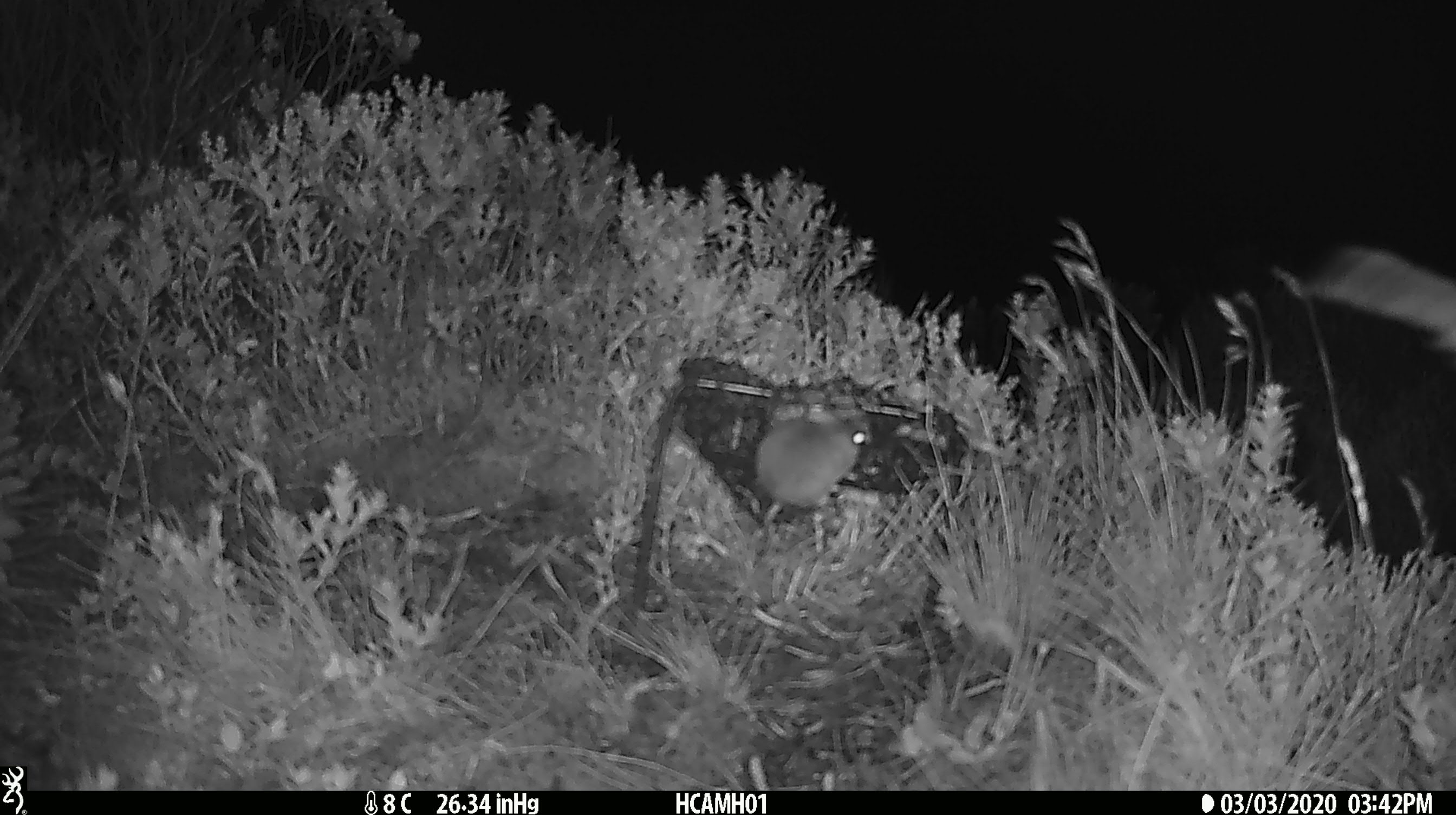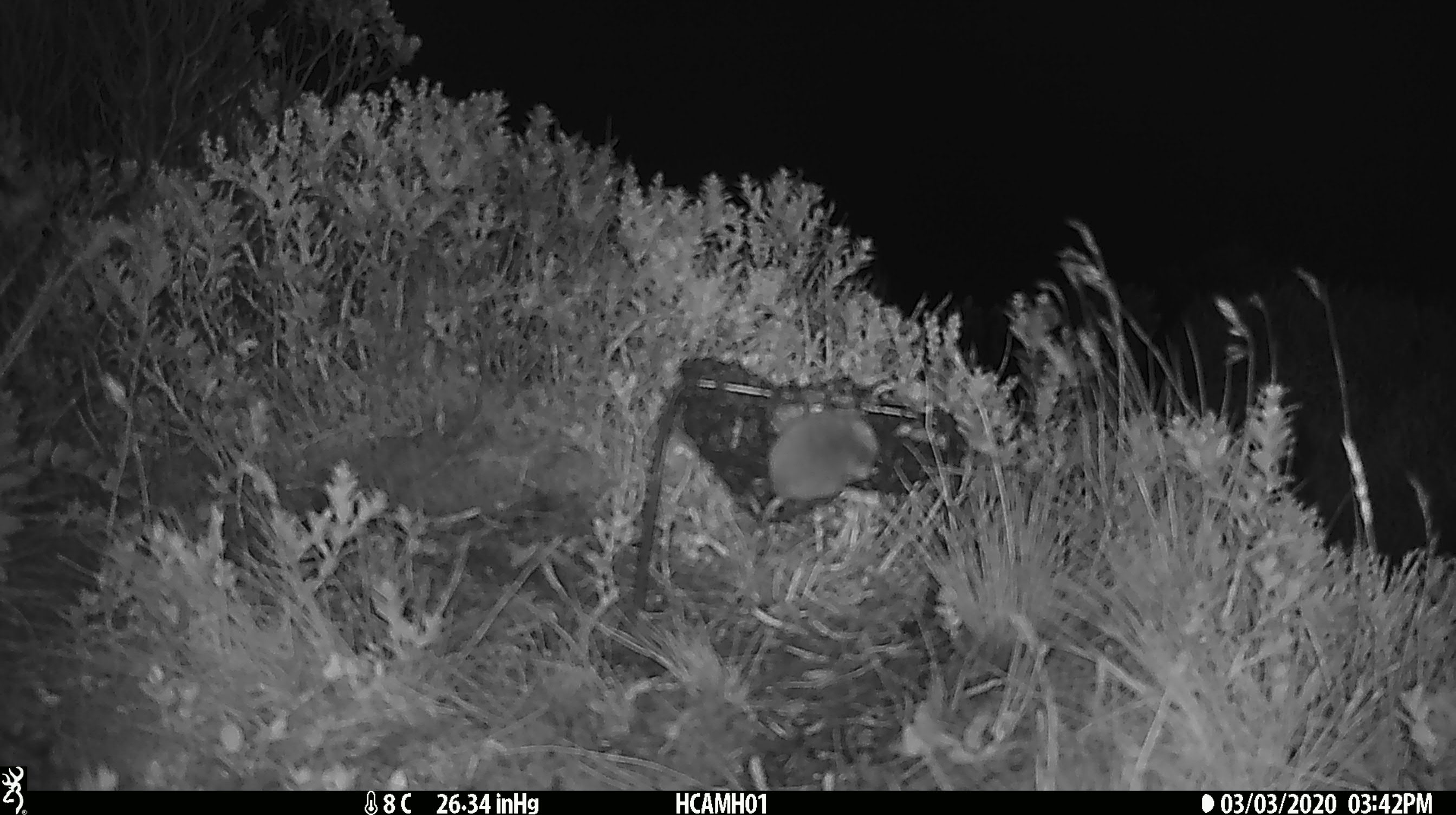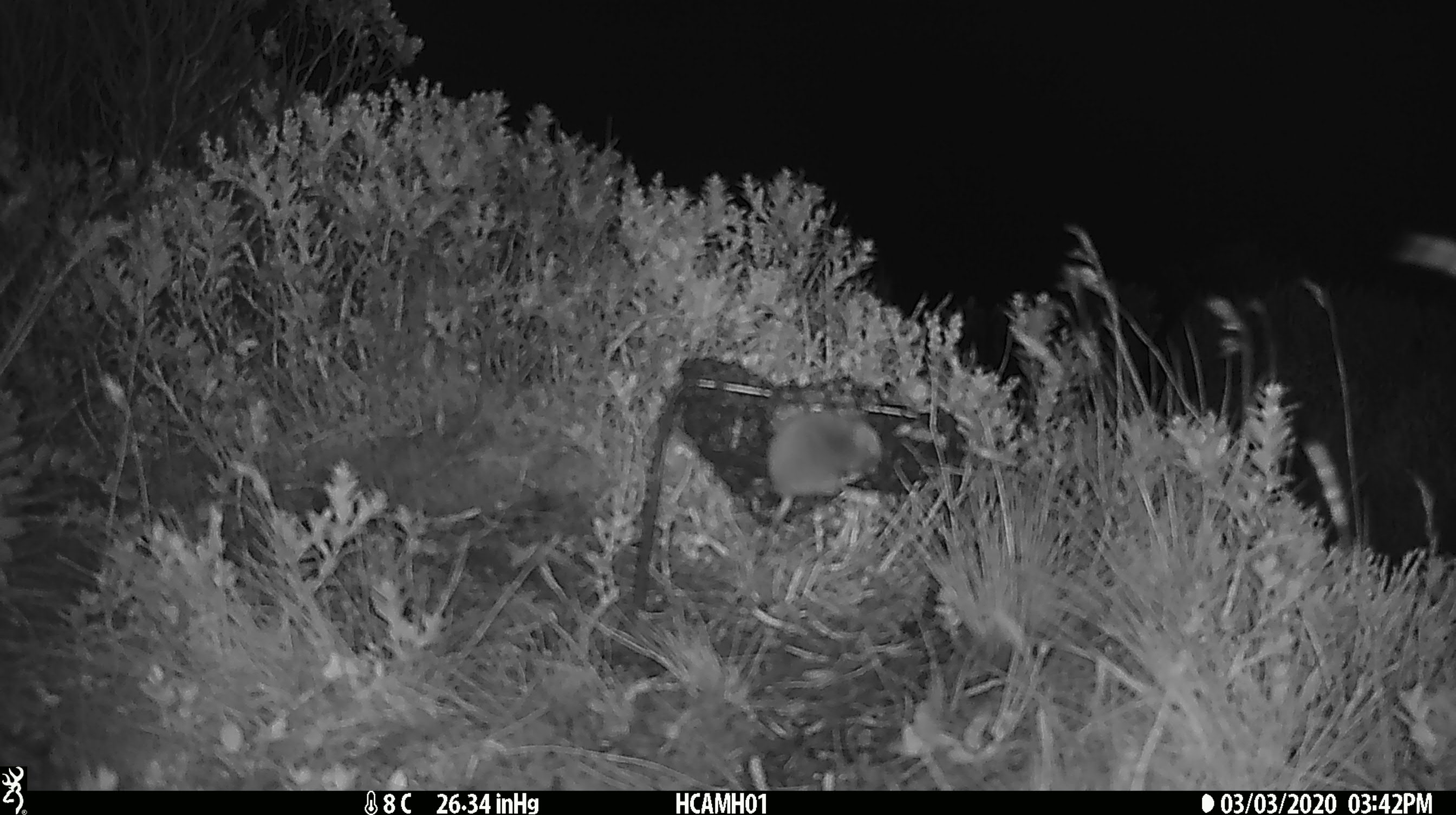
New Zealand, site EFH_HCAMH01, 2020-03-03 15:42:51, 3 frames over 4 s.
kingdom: Animalia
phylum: Chordata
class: Mammalia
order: Rodentia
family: Muridae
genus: Mus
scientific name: Mus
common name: mouse